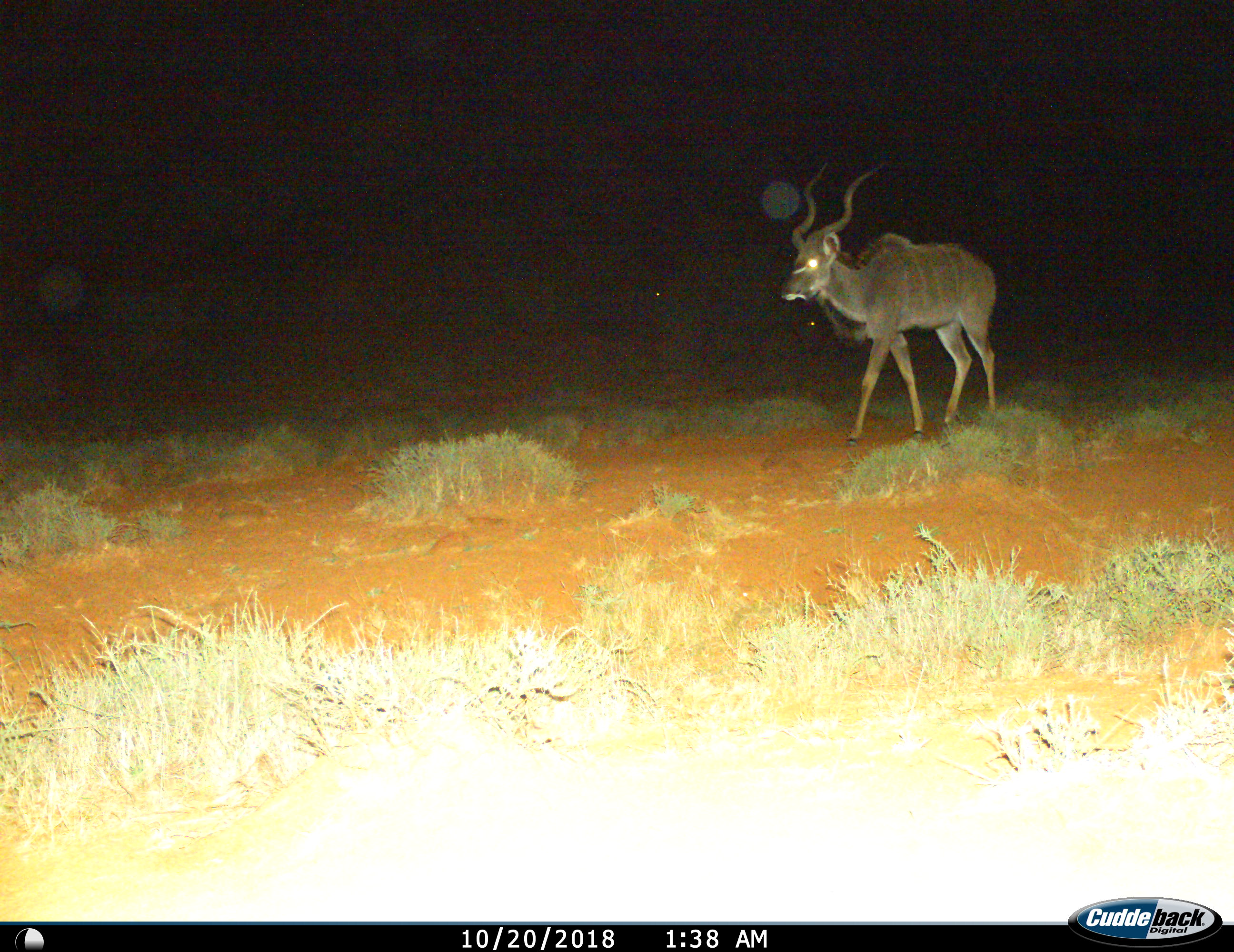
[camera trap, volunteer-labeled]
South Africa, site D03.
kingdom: Animalia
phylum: Chordata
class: Mammalia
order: Artiodactyla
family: Bovidae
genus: Tragelaphus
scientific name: Tragelaphus strepsiceros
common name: greater kudu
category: kudu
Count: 1.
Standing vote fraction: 12%.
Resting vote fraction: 0%.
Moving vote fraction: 88%.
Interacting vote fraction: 0%.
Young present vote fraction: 0%.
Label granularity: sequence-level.